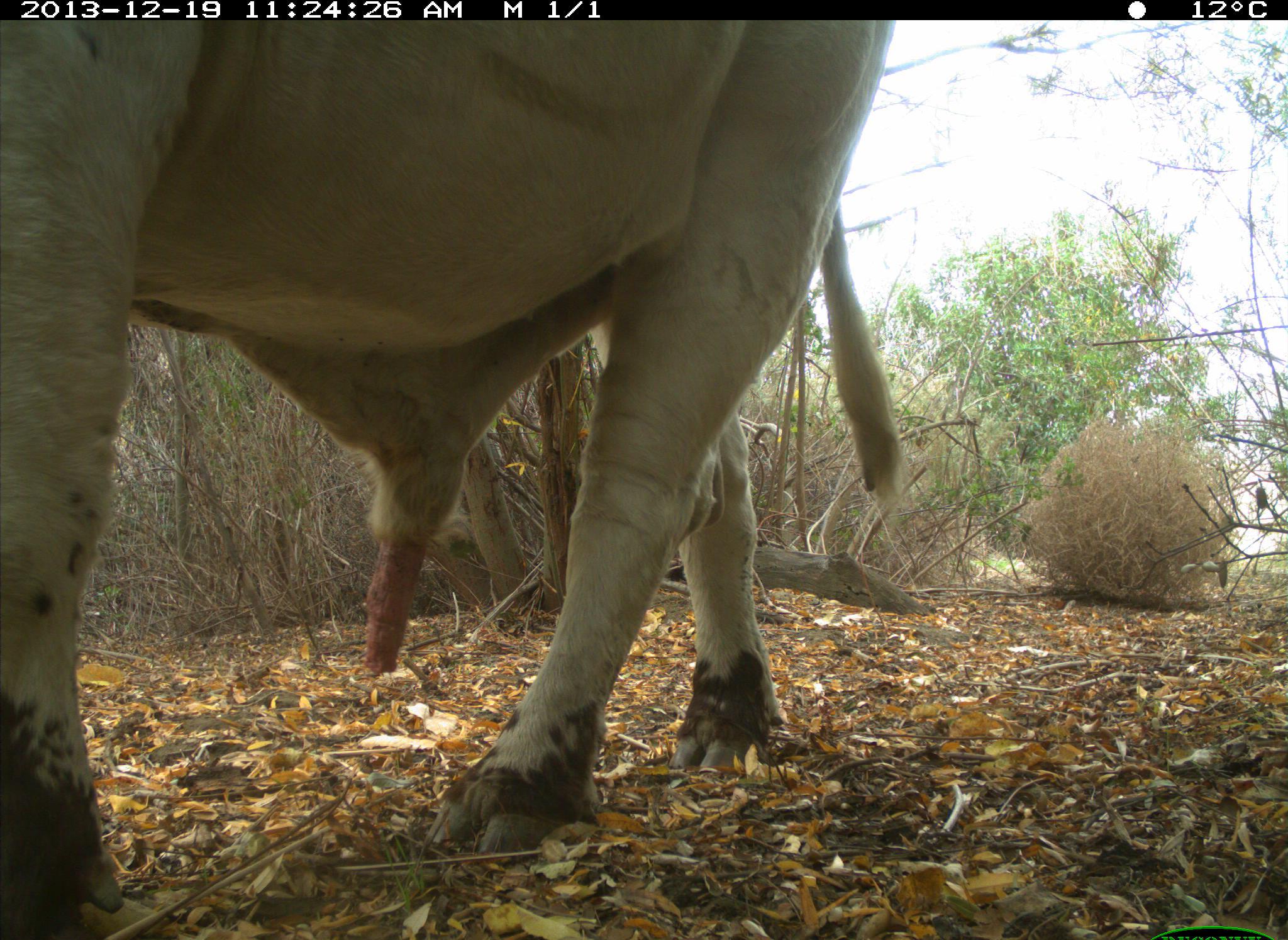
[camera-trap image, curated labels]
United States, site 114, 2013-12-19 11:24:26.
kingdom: Animalia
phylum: Chordata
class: Mammalia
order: Artiodactyla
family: Bovidae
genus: Bos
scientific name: Bos taurus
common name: cow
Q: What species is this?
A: Cow (Bos taurus).